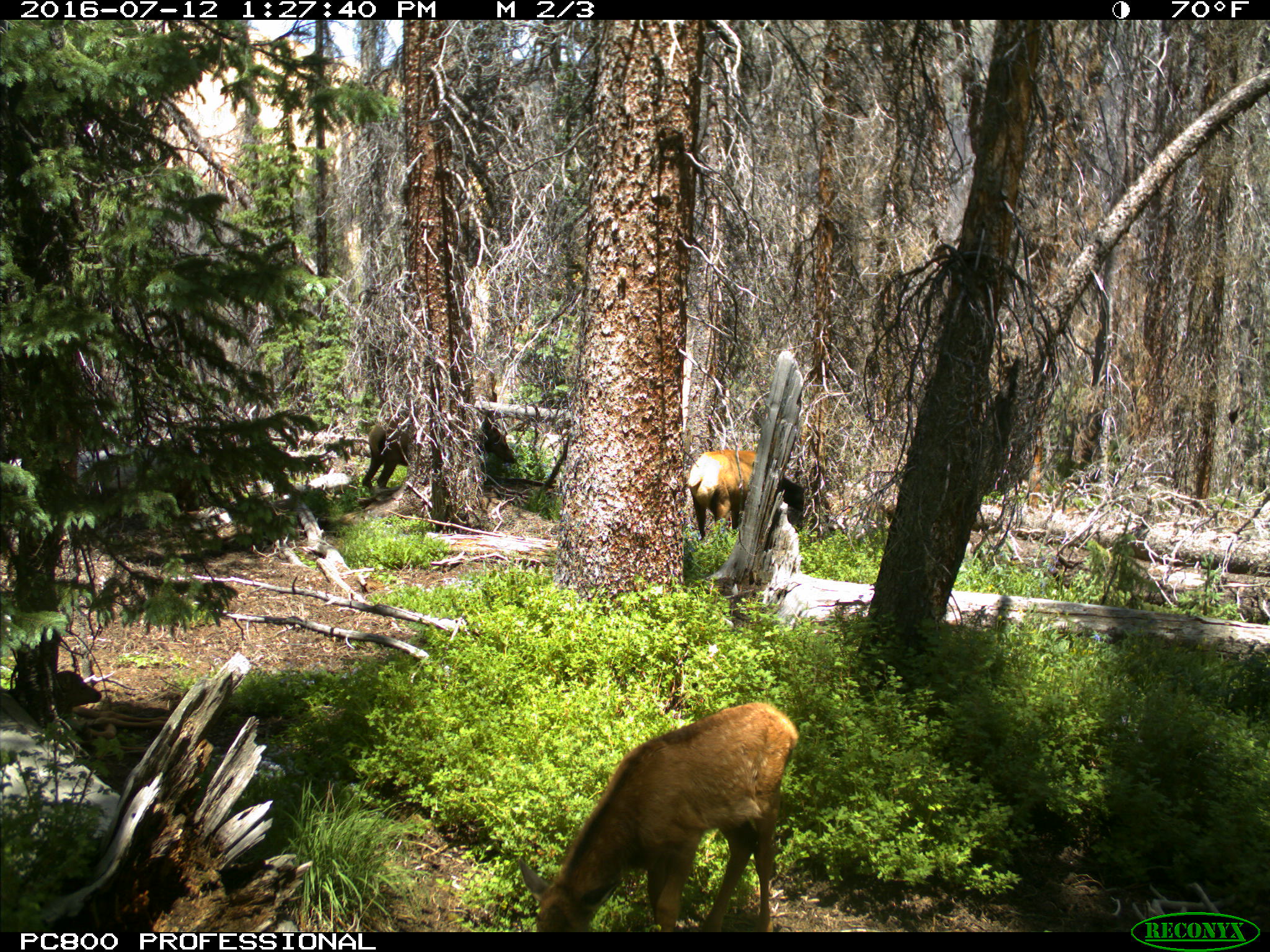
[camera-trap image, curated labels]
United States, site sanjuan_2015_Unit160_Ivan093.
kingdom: Animalia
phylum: Chordata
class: Mammalia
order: Artiodactyla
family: Cervidae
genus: Cervus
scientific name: Cervus elaphus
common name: red deer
Cervus elaphus (red deer).